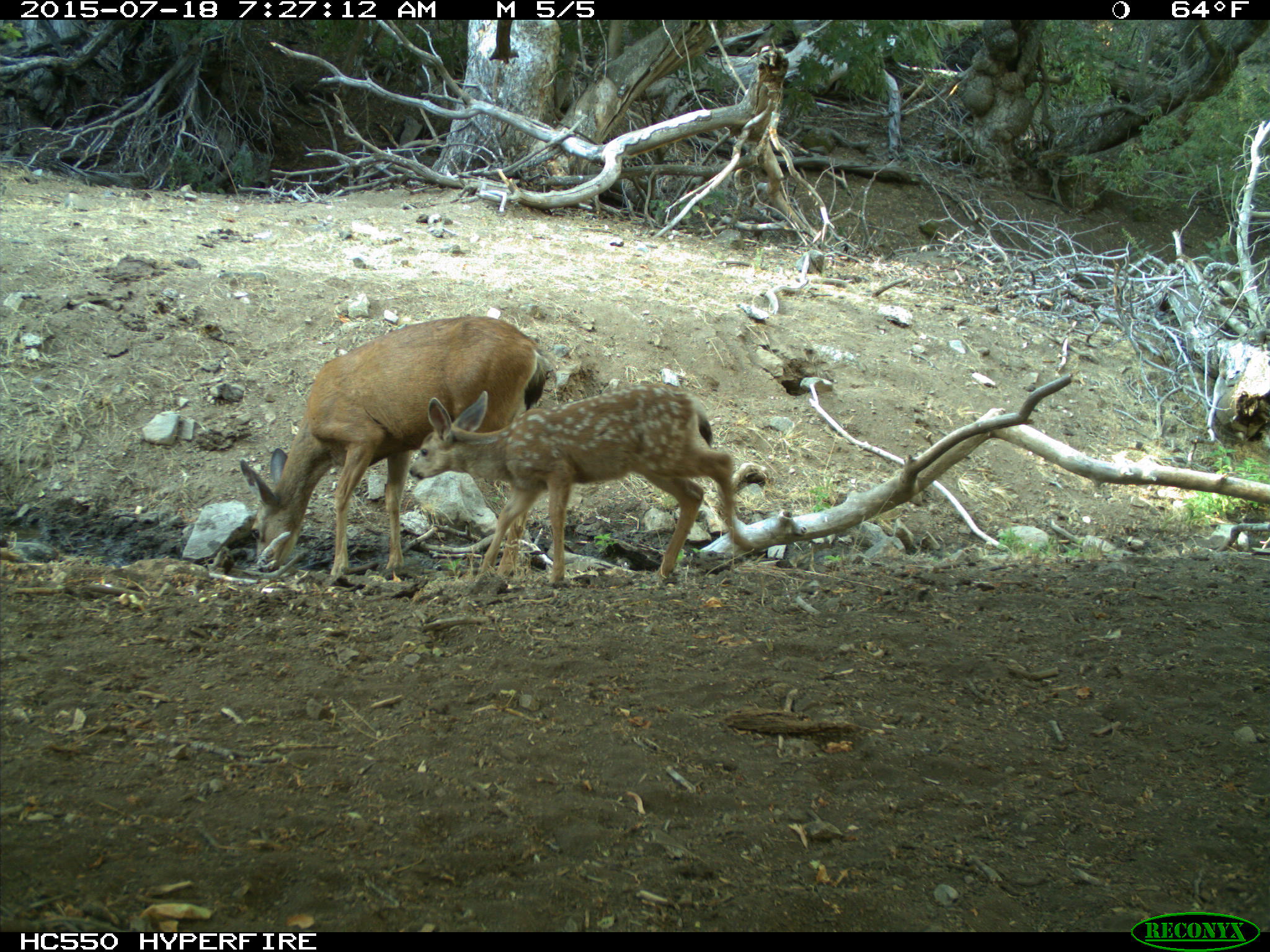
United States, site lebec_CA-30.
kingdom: Animalia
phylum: Chordata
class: Mammalia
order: Artiodactyla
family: Cervidae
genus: Odocoileus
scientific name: Odocoileus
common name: deer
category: unidentified deer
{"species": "unidentified deer (deer) (Odocoileus)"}